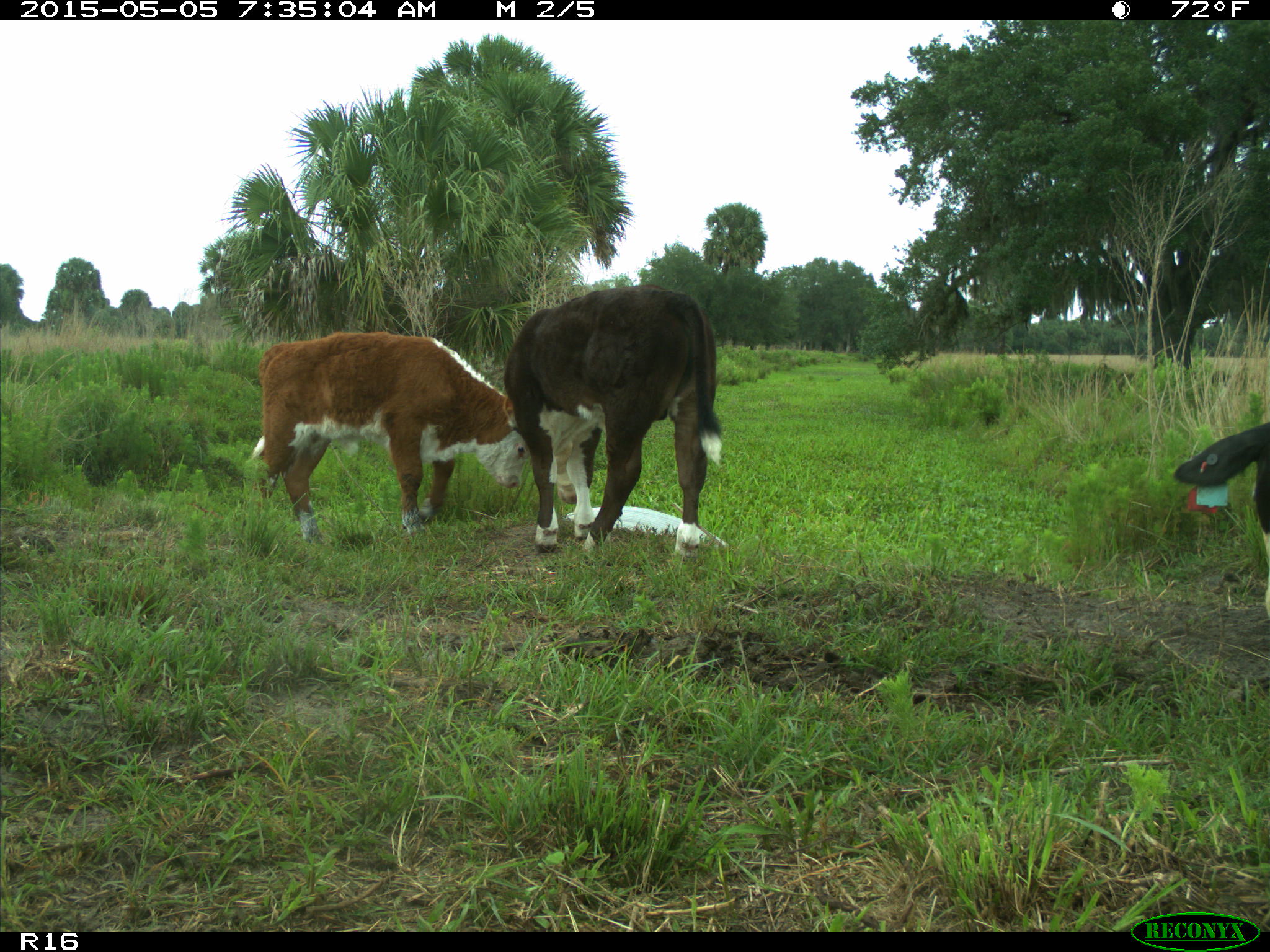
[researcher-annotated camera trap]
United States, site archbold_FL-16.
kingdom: Animalia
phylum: Chordata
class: Mammalia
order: Artiodactyla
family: Bovidae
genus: Bos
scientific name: Bos taurus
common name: domestic cow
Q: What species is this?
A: Bos taurus (domestic cow).